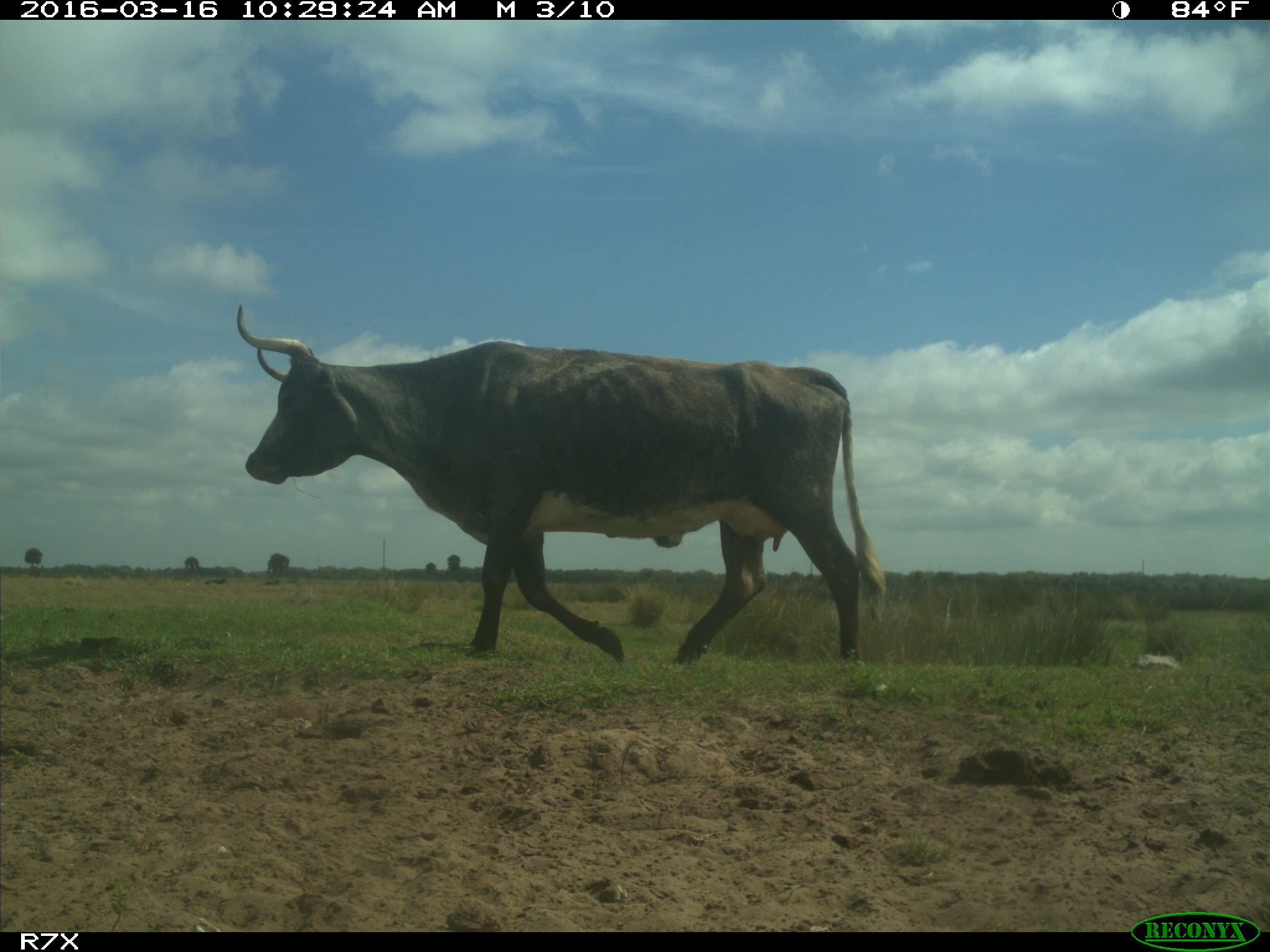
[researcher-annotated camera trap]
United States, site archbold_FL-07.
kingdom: Animalia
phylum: Chordata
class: Mammalia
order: Artiodactyla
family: Bovidae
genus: Bos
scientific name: Bos taurus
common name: domestic cow